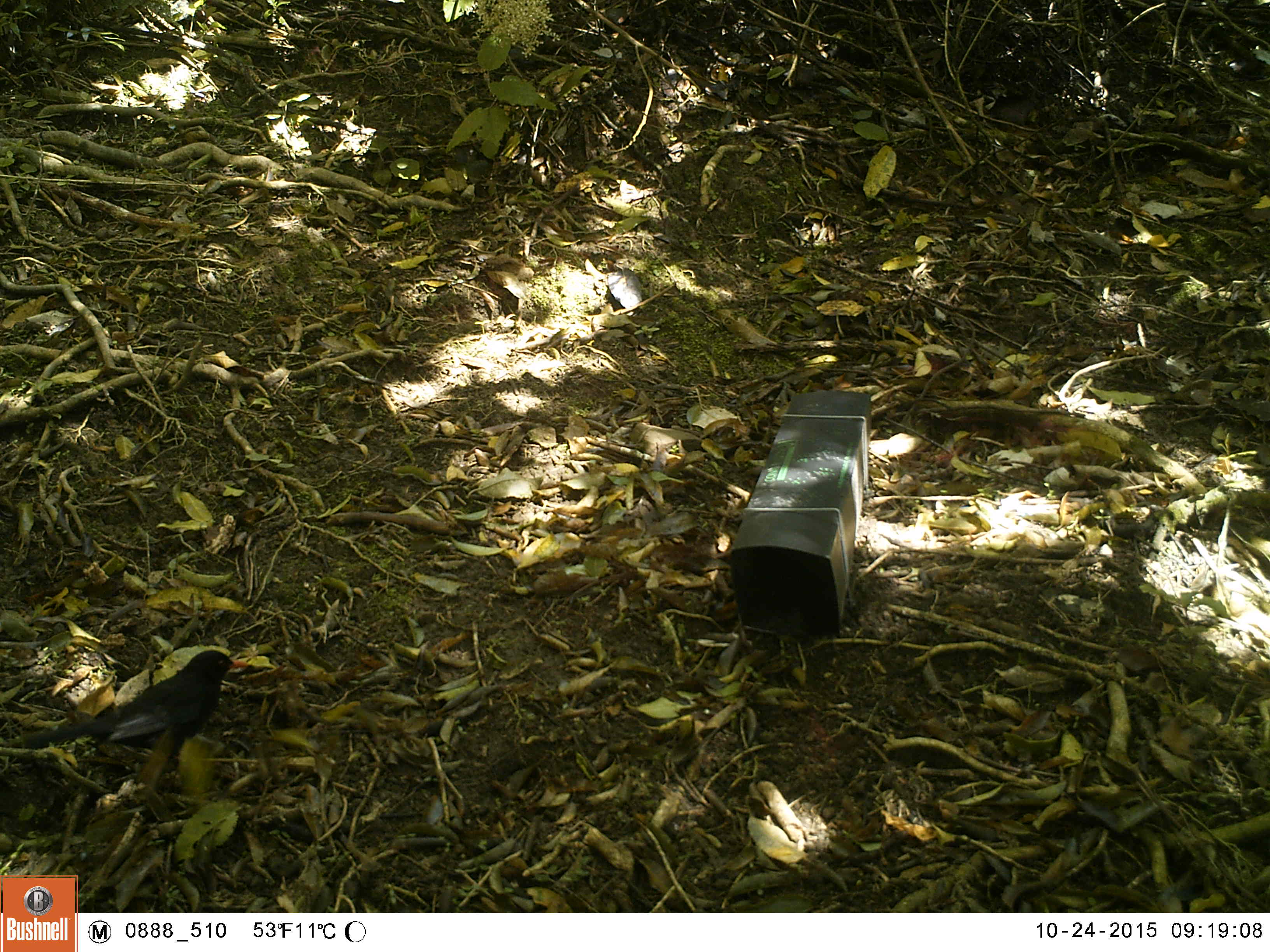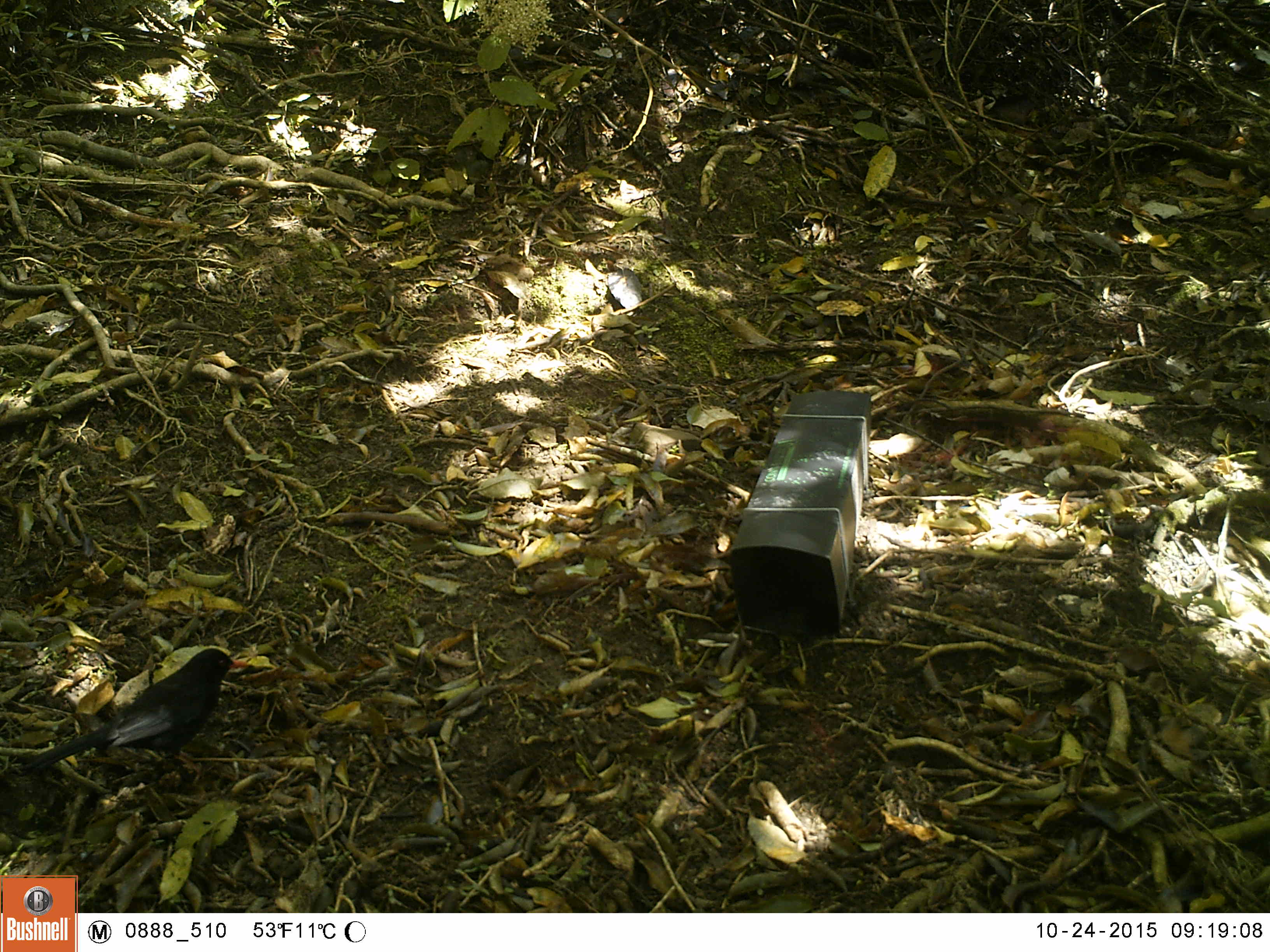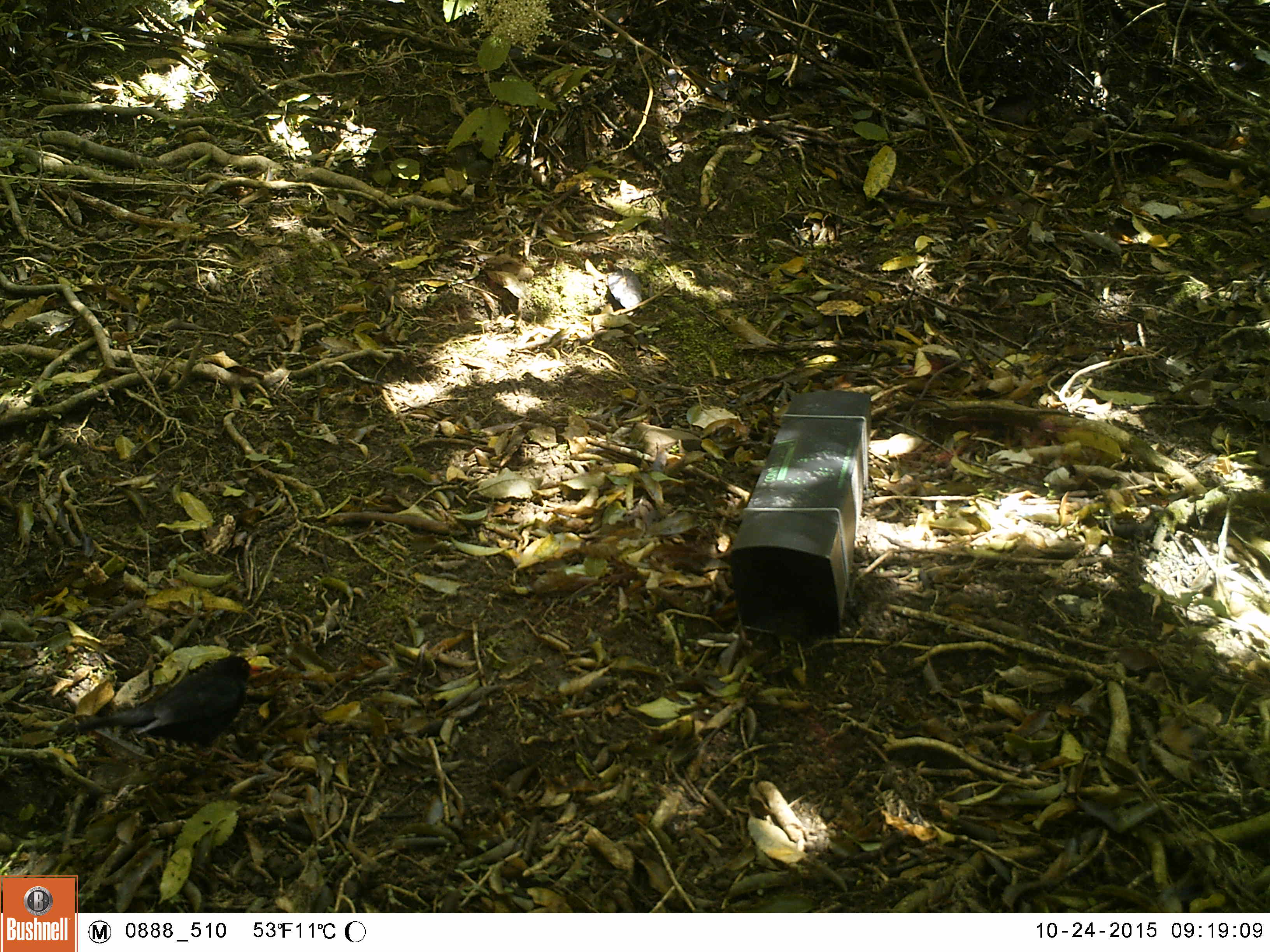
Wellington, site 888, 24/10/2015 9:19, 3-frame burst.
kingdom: Animalia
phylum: Chordata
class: Aves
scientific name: Aves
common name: bird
Bird (Aves).